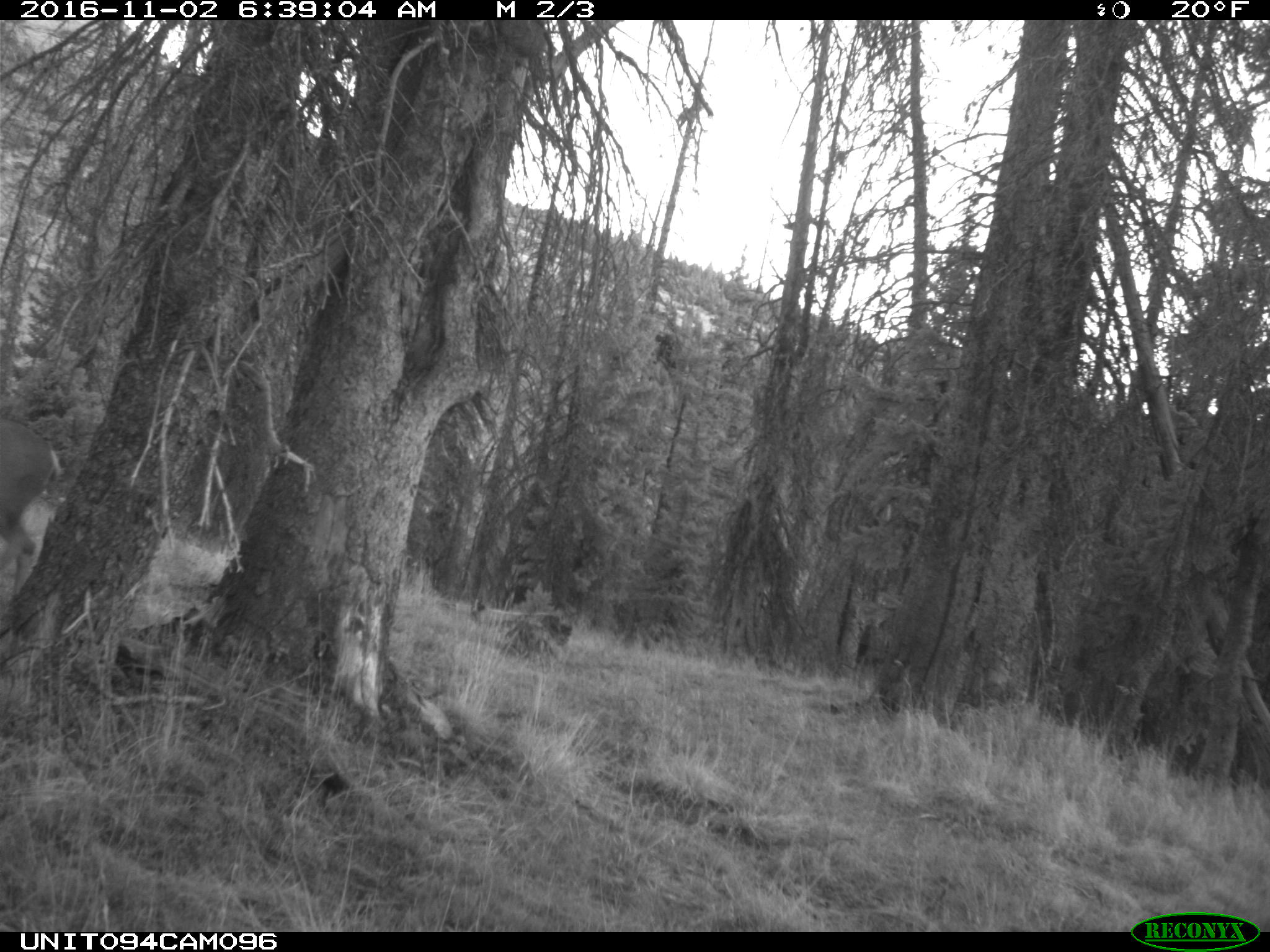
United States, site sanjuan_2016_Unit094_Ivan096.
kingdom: Animalia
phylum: Chordata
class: Mammalia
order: Artiodactyla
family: Cervidae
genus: Odocoileus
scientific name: Odocoileus hemionus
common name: mule deer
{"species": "Odocoileus hemionus (mule deer)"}